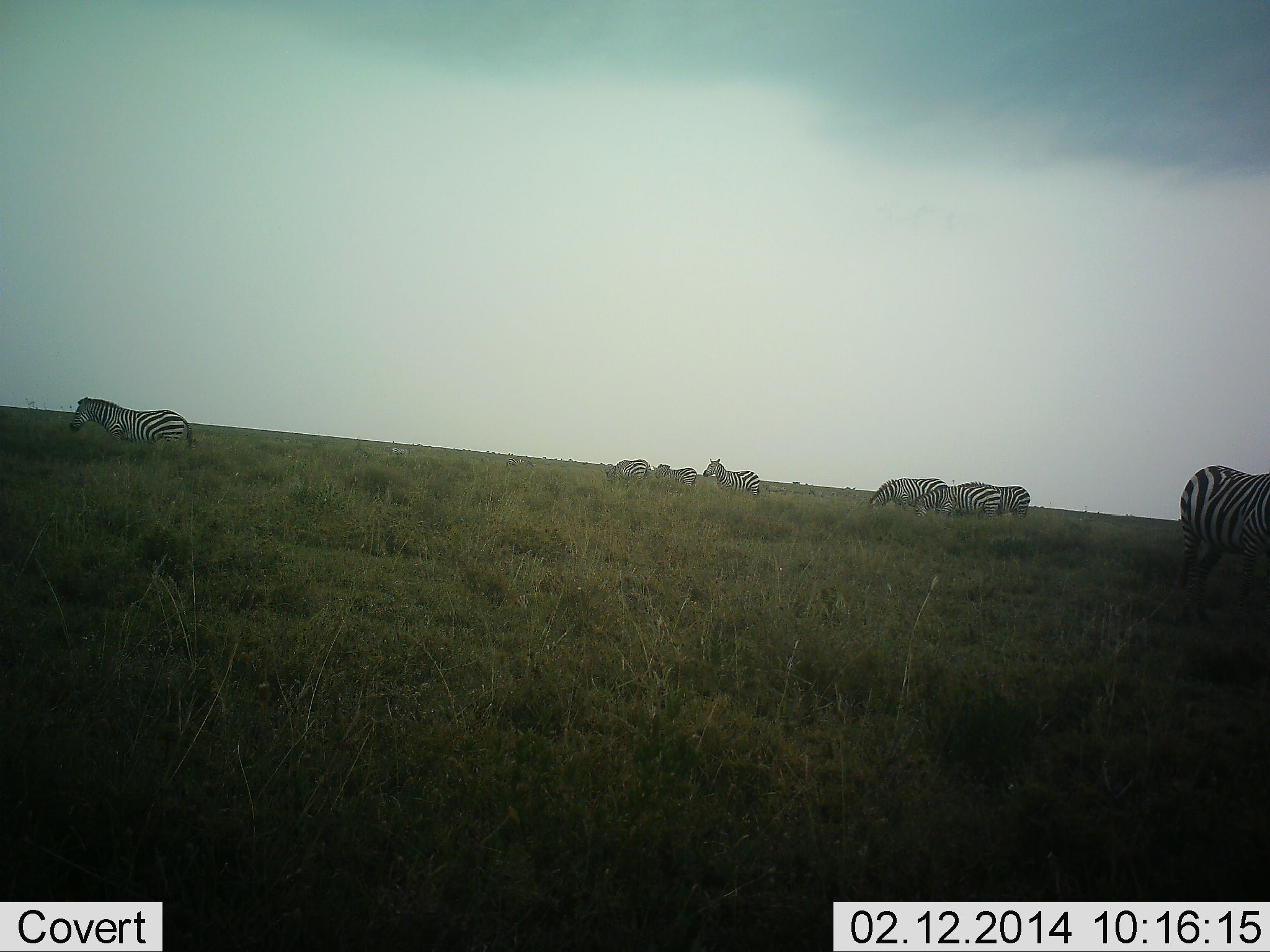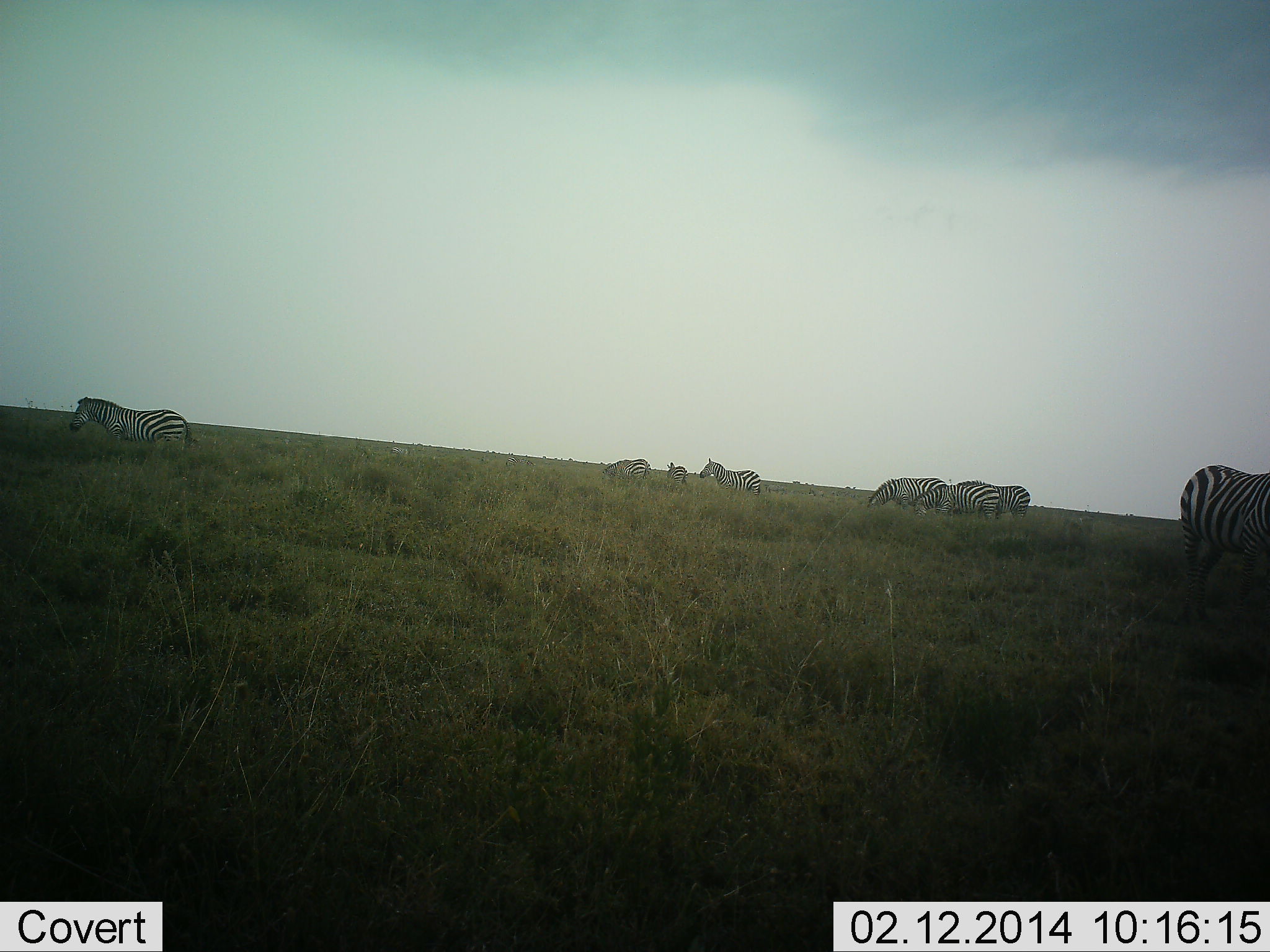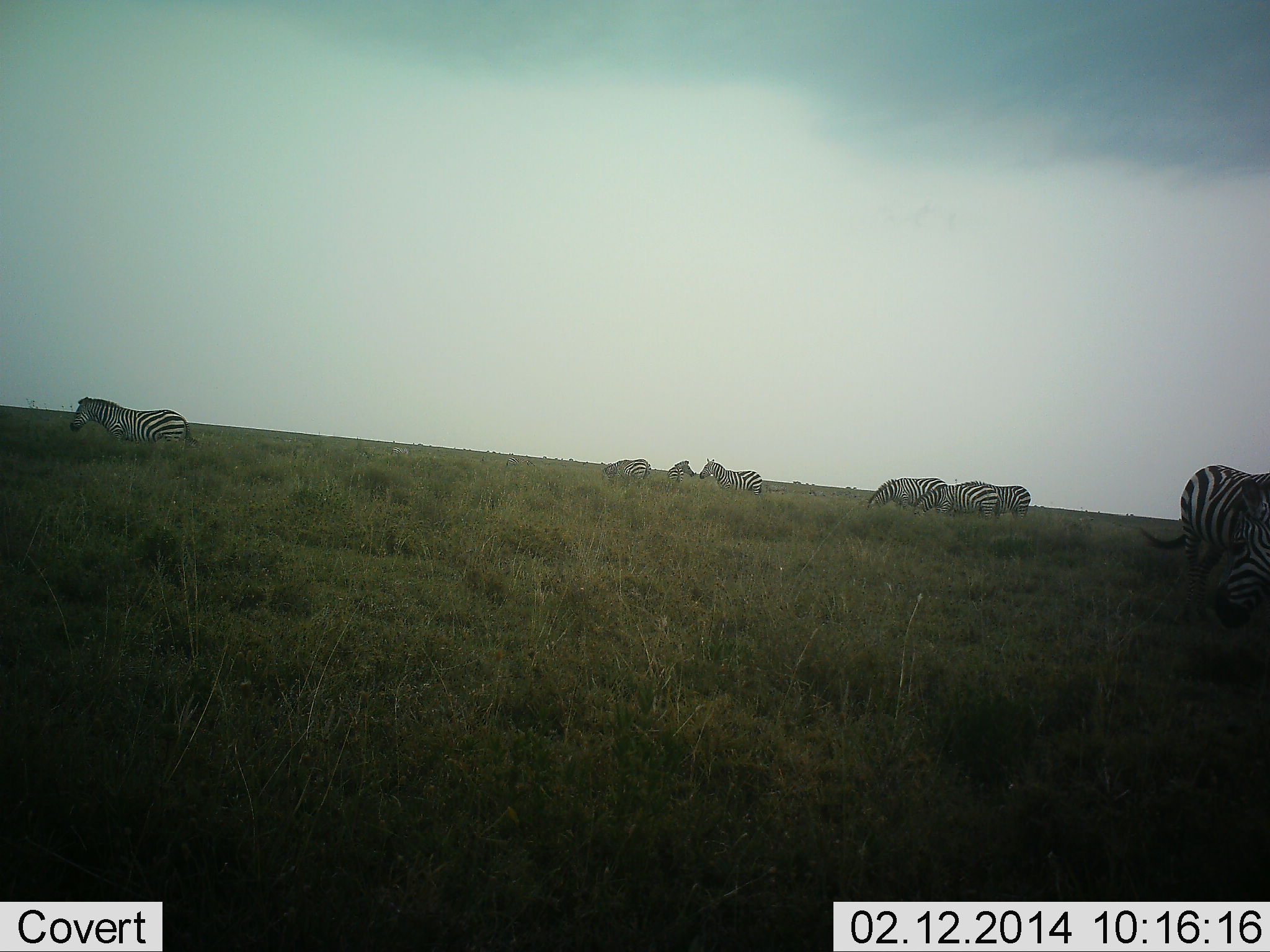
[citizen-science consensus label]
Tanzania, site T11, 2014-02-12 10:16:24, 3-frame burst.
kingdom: Animalia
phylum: Chordata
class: Mammalia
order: Perissodactyla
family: Equidae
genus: Equus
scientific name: Equus quagga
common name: plains zebra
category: zebra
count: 8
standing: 80%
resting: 0%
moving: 30%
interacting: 0%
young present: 10%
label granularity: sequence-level